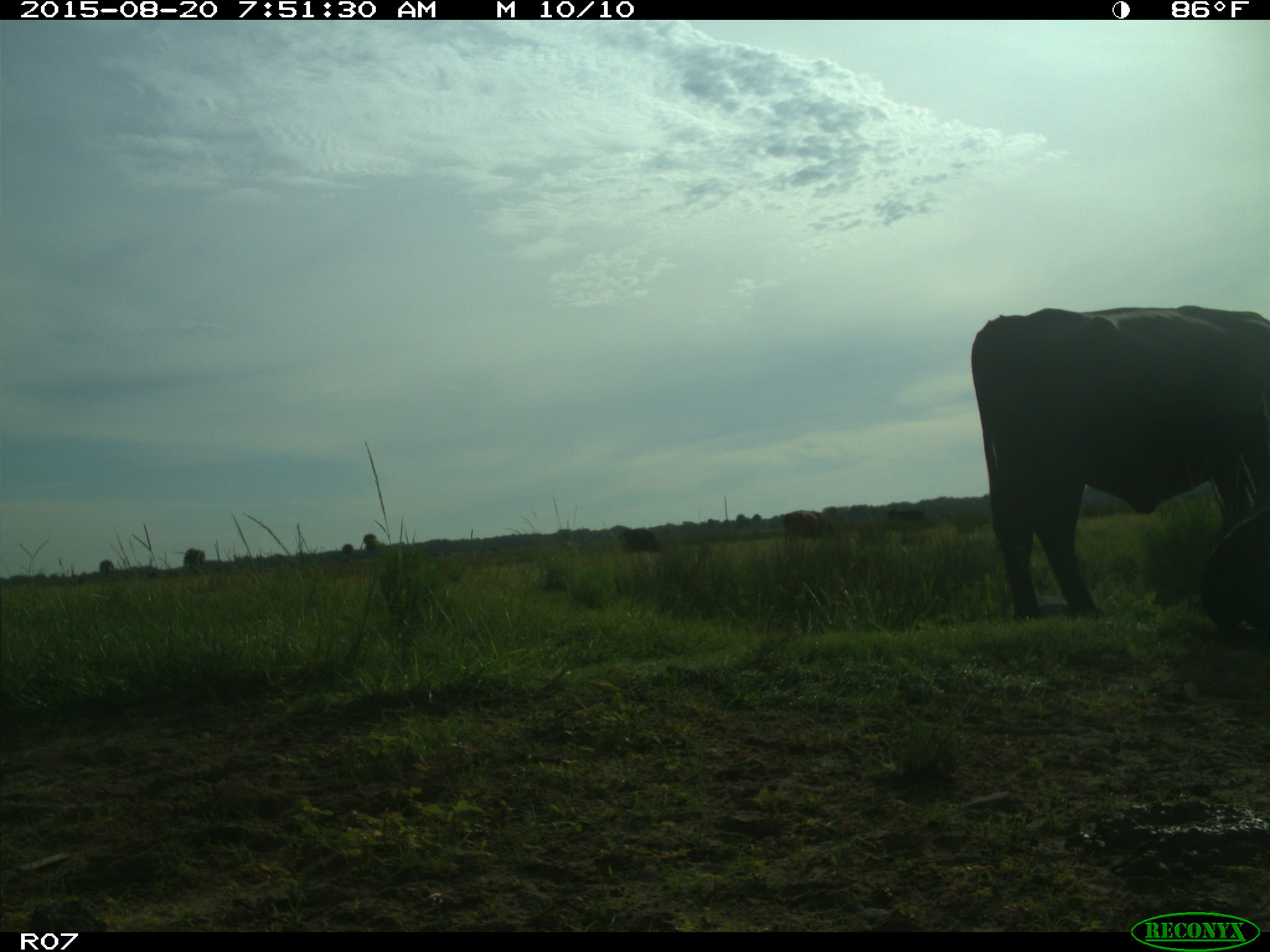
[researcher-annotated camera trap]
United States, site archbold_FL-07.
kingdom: Animalia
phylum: Chordata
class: Mammalia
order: Artiodactyla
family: Bovidae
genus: Bos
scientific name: Bos taurus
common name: domestic cow